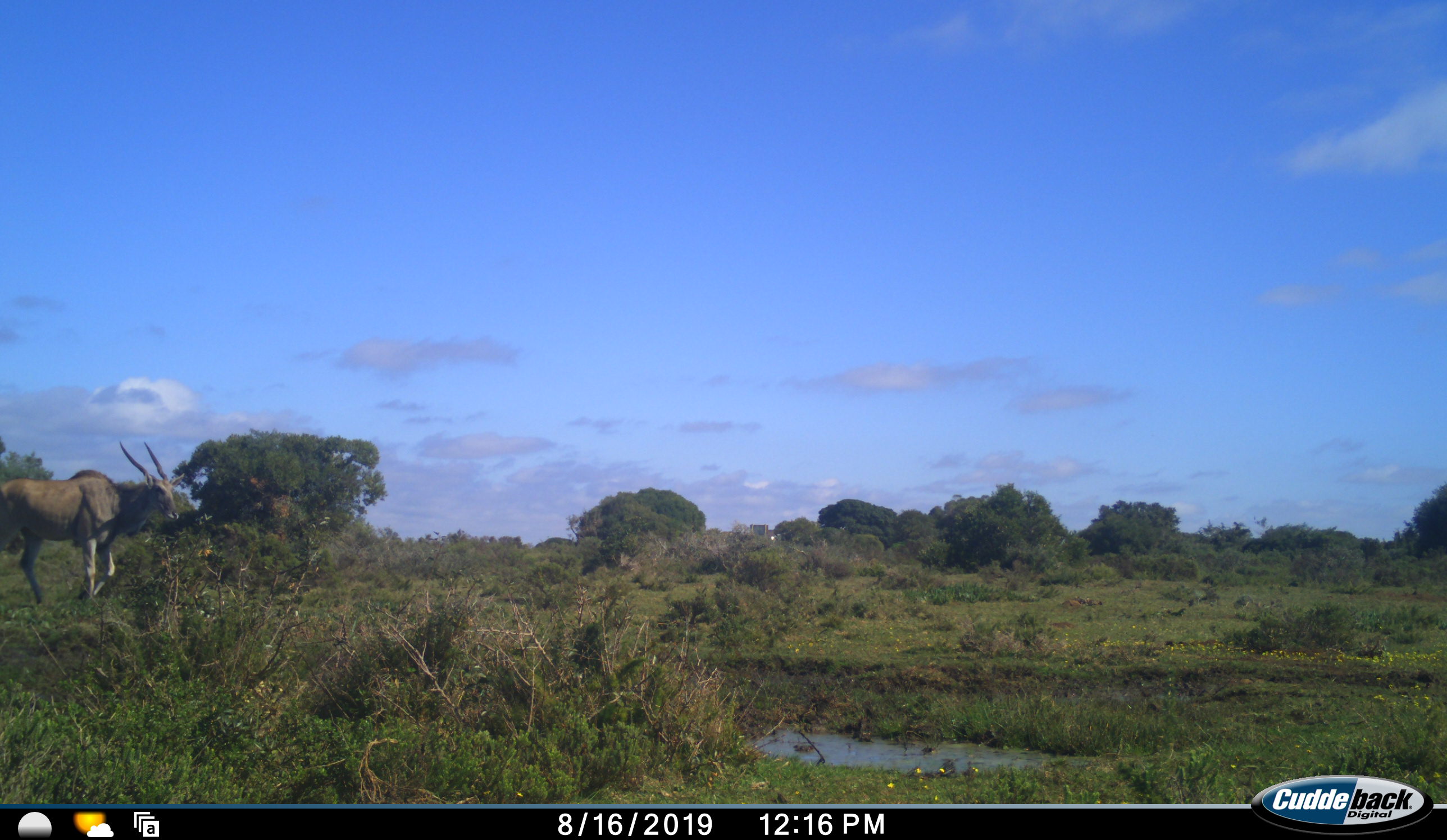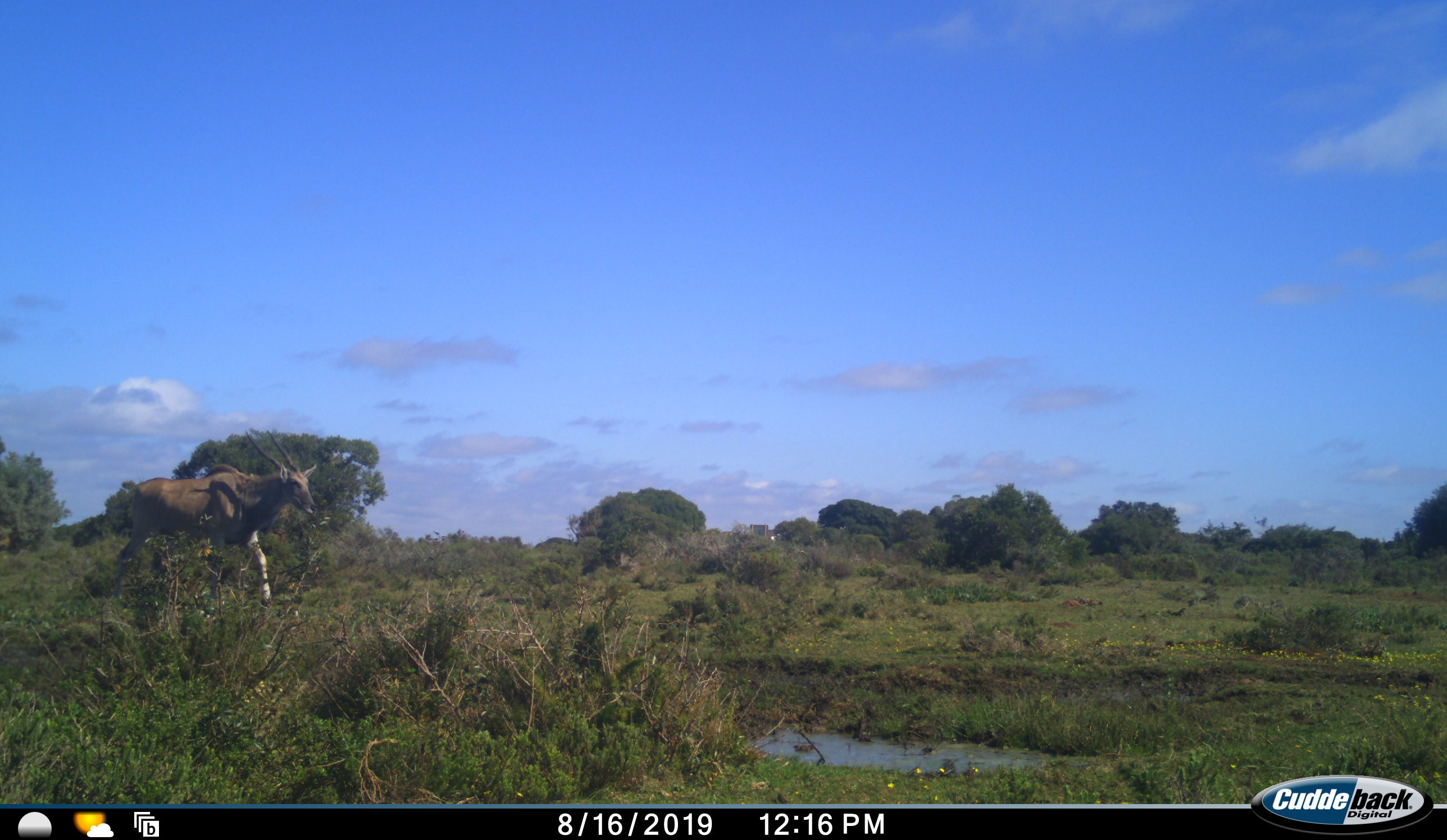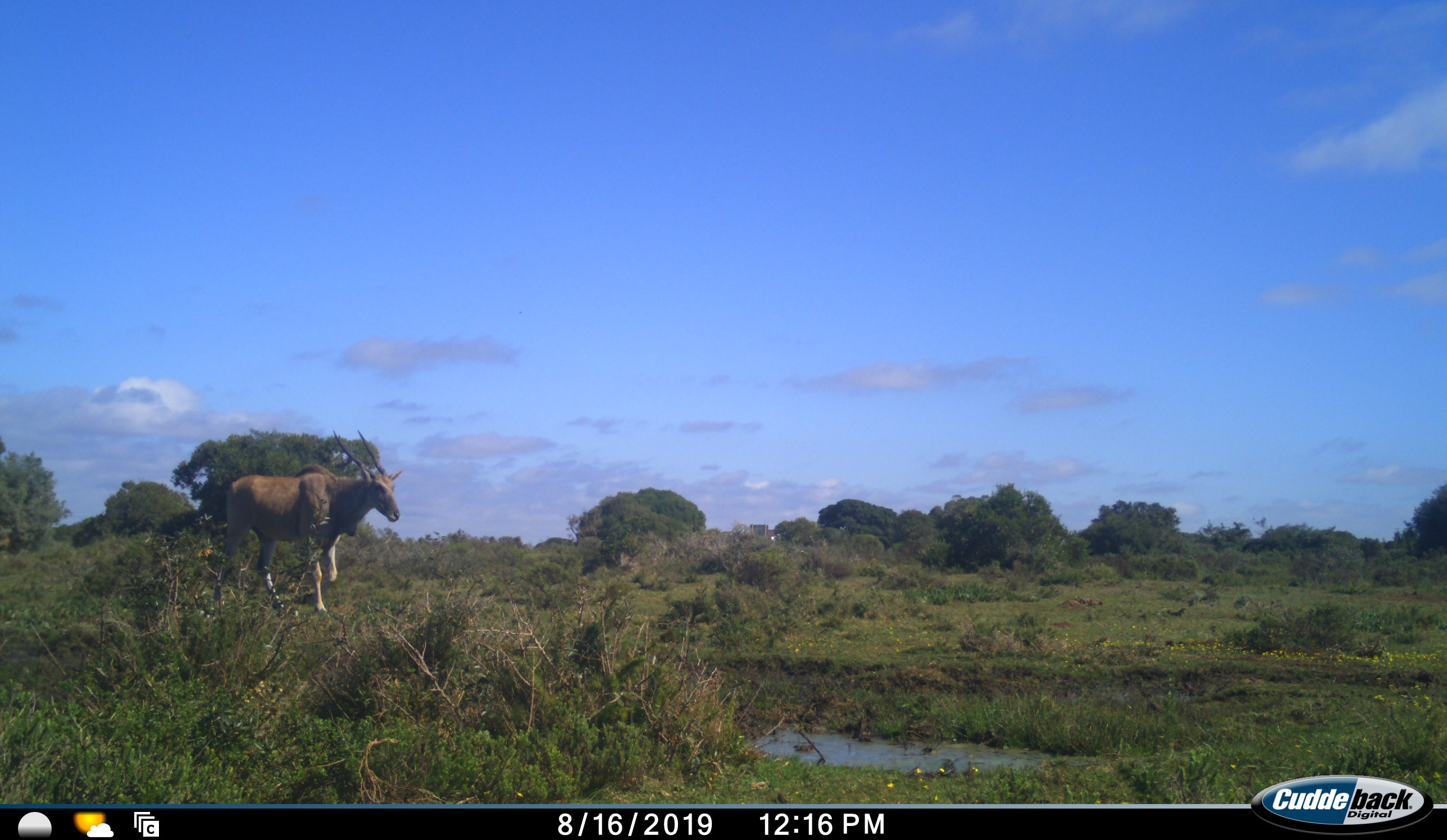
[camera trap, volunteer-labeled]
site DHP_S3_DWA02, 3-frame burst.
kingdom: Animalia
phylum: Chordata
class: Mammalia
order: Artiodactyla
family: Bovidae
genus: Tragelaphus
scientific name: Tragelaphus oryx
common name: eland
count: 1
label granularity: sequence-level